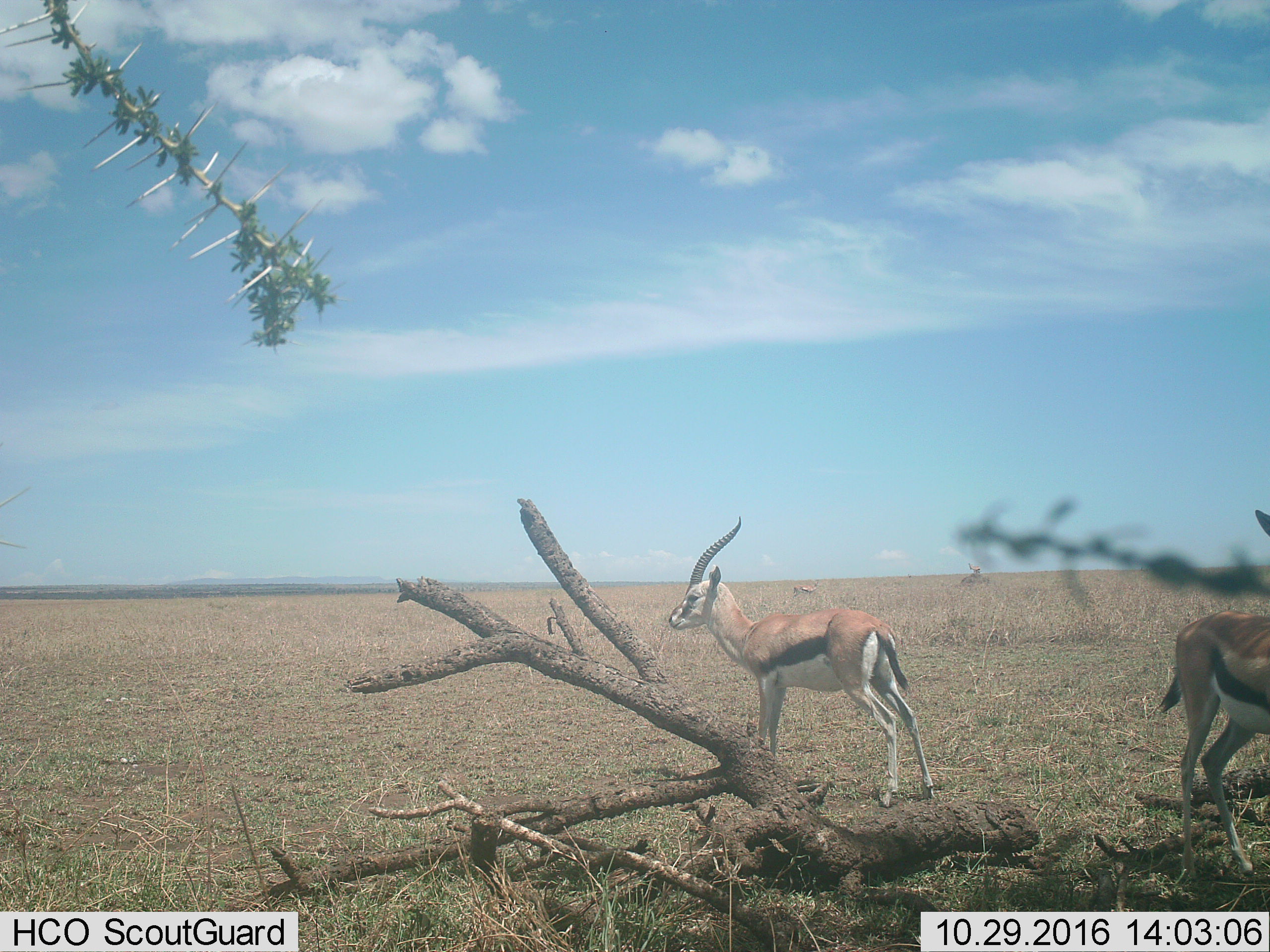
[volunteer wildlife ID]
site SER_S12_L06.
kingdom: Animalia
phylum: Chordata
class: Mammalia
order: Artiodactyla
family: Bovidae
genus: Eudorcas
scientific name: Eudorcas thomsonii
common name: thomson's gazelle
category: gazellethomsons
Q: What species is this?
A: Gazellethomsons (thomson's gazelle) (Eudorcas thomsonii).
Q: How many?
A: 4.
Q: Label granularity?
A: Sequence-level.